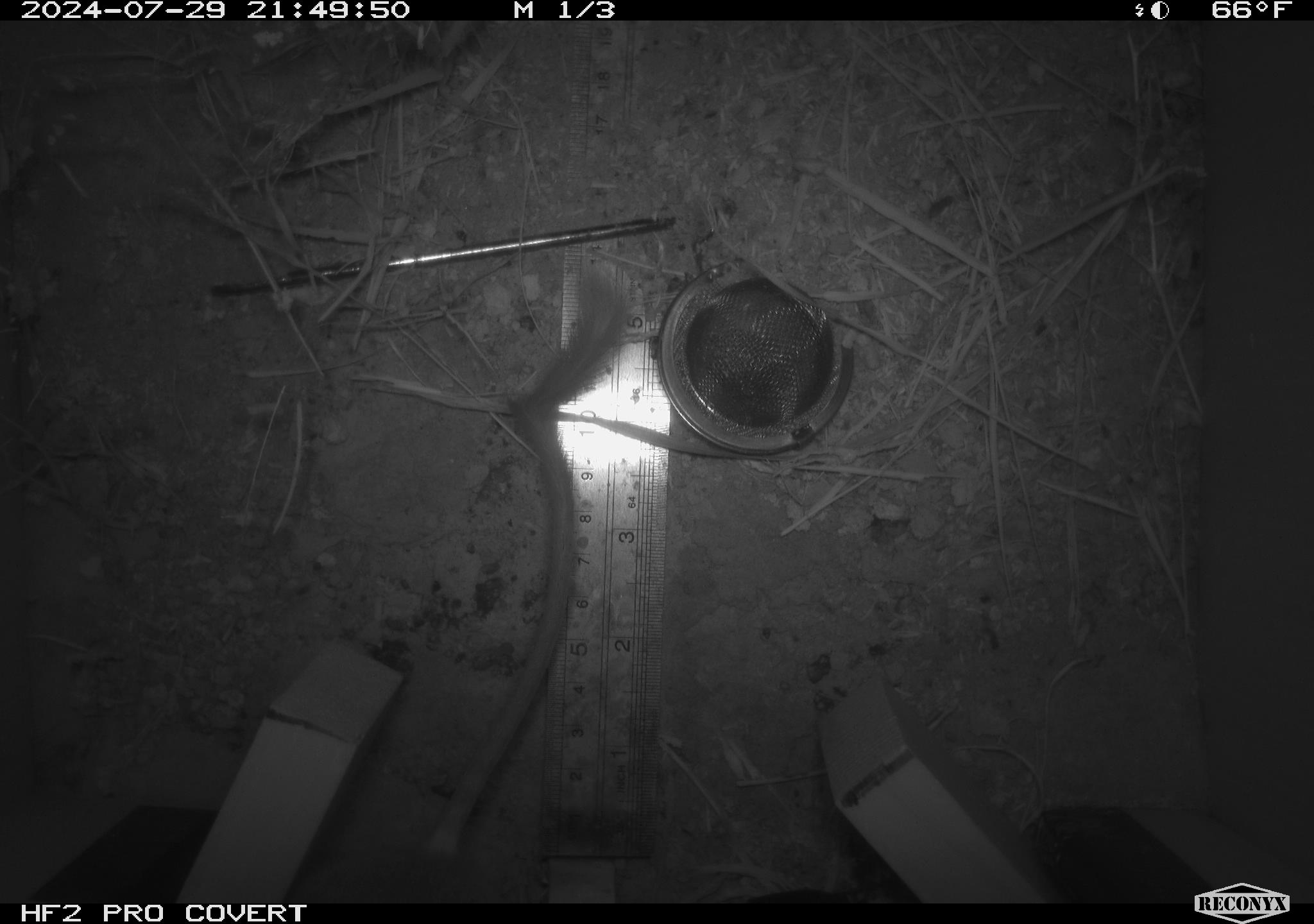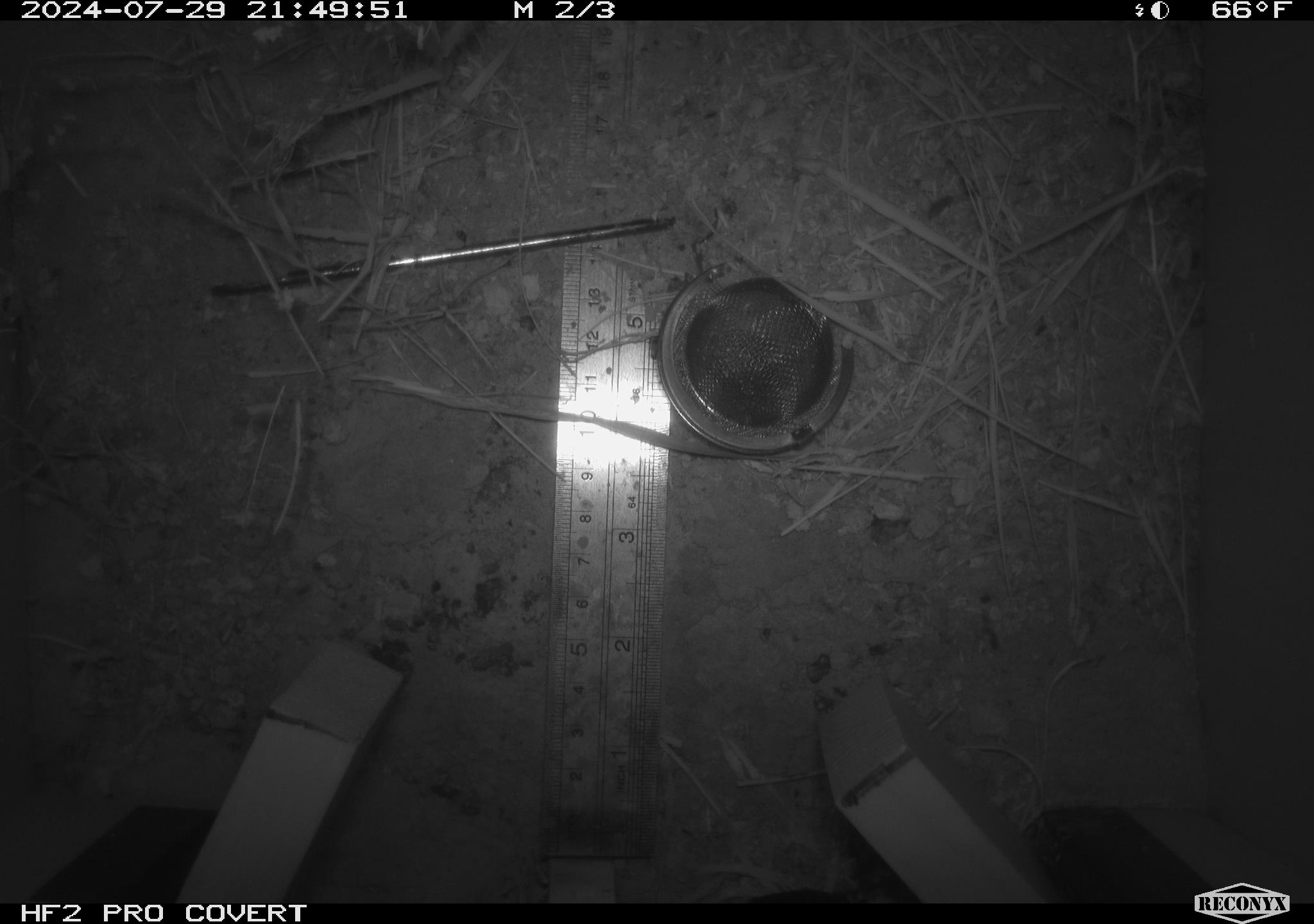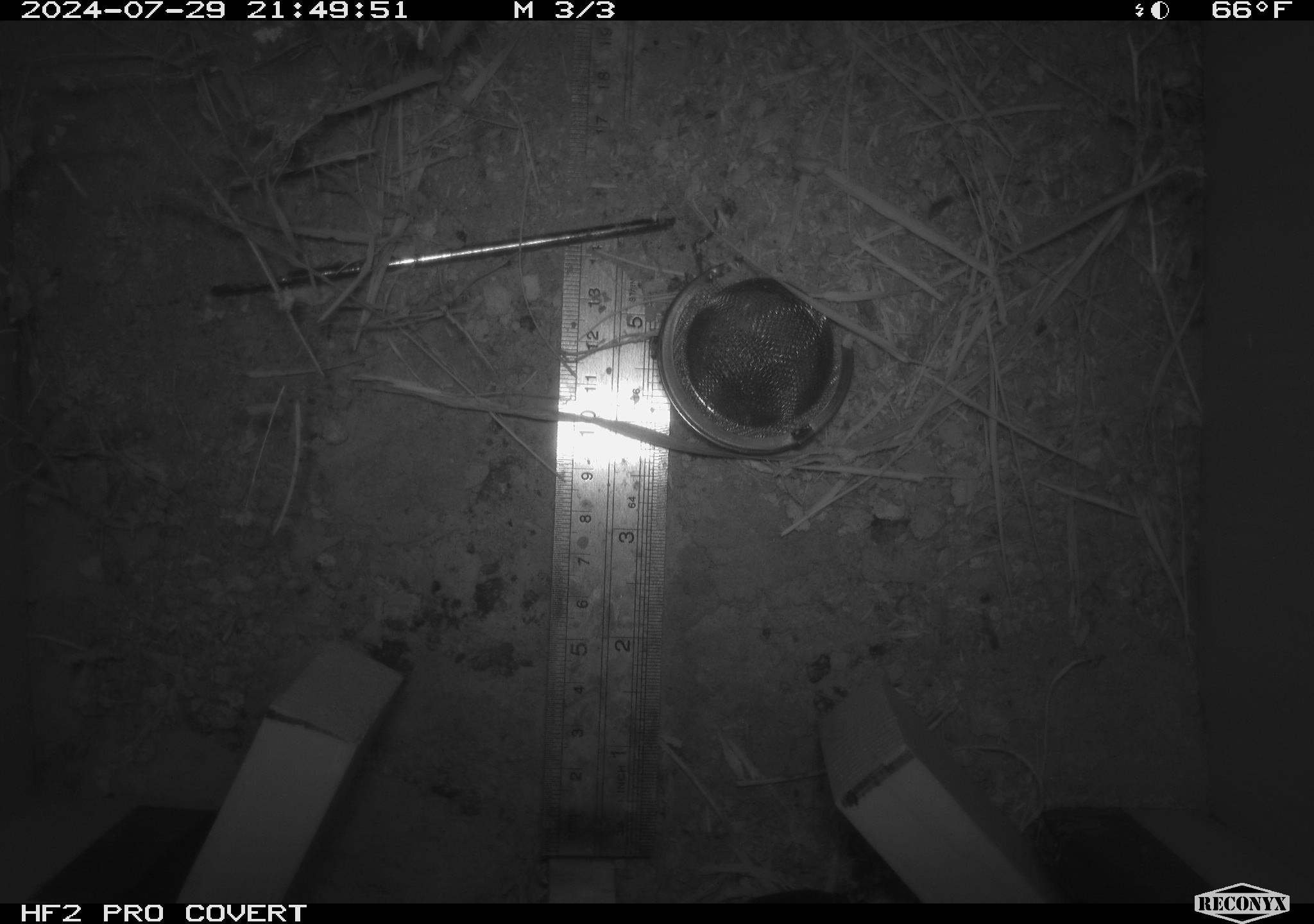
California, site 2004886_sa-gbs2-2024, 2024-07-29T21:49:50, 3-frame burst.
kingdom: Animalia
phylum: Chordata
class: Mammalia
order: Rodentia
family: Heteromyidae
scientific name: Heteromyidae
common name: kangaroo rats and pocket mice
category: heteromyidae family